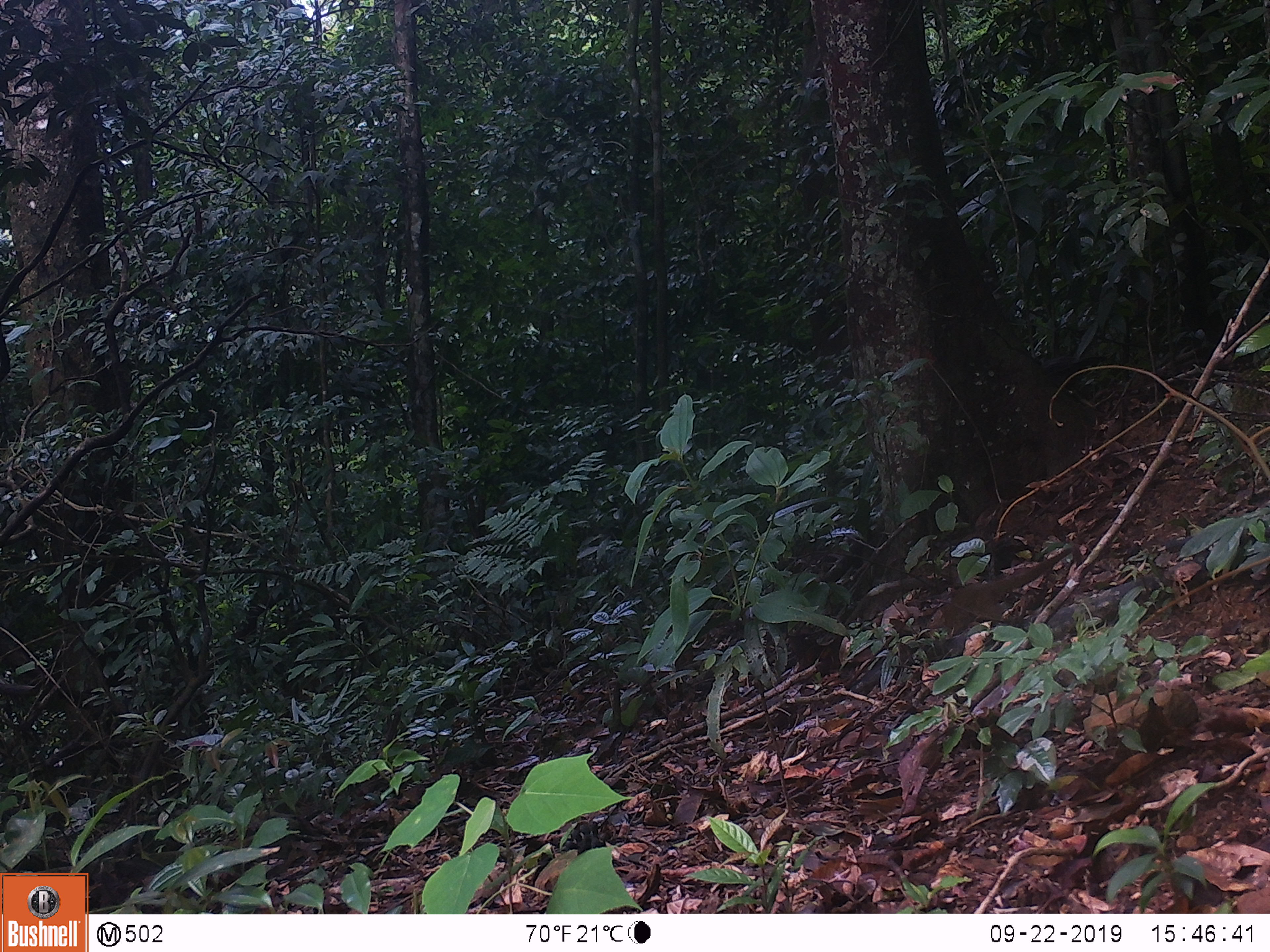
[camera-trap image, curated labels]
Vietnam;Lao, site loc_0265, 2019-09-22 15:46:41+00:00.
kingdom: Animalia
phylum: Chordata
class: Mammalia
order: Scandentia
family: Tupaiidae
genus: Tupaia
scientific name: Tupaia belangeri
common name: northern treeshrew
Northern treeshrew (Tupaia belangeri). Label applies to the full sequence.